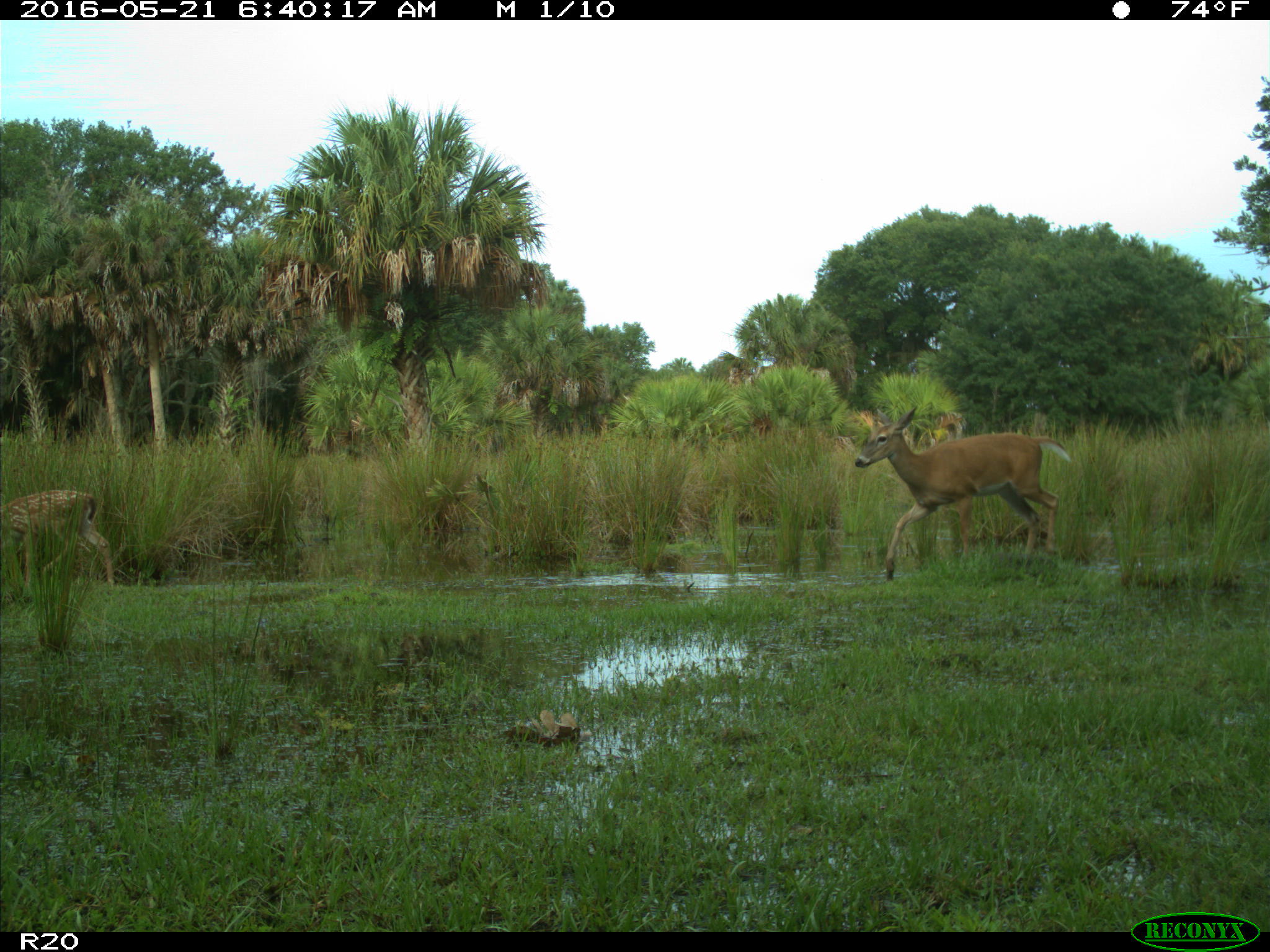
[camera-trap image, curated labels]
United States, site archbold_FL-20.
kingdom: Animalia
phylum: Chordata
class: Mammalia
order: Artiodactyla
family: Cervidae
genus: Odocoileus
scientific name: Odocoileus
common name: deer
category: unidentified deer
Unidentified deer (deer) (Odocoileus).